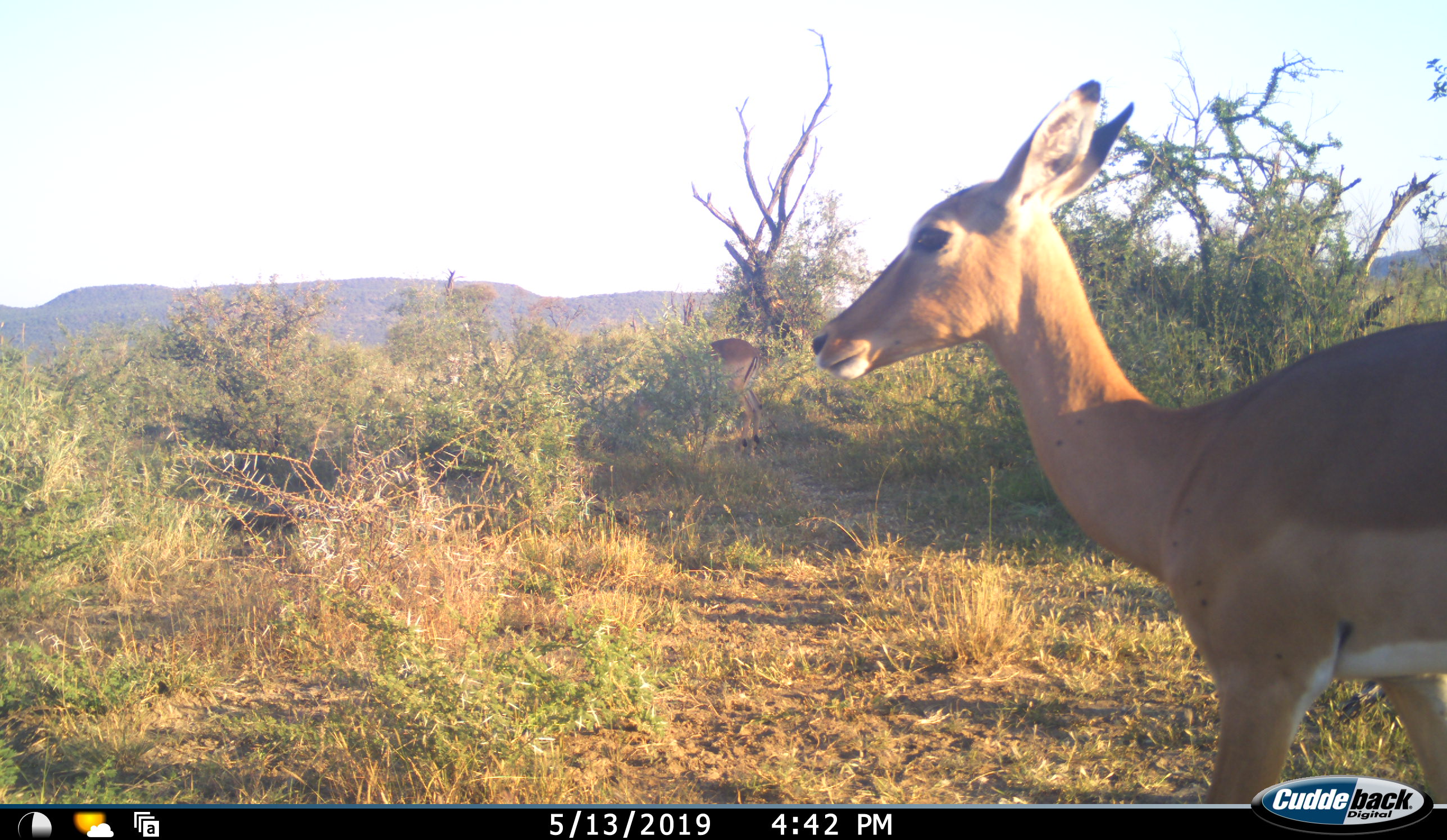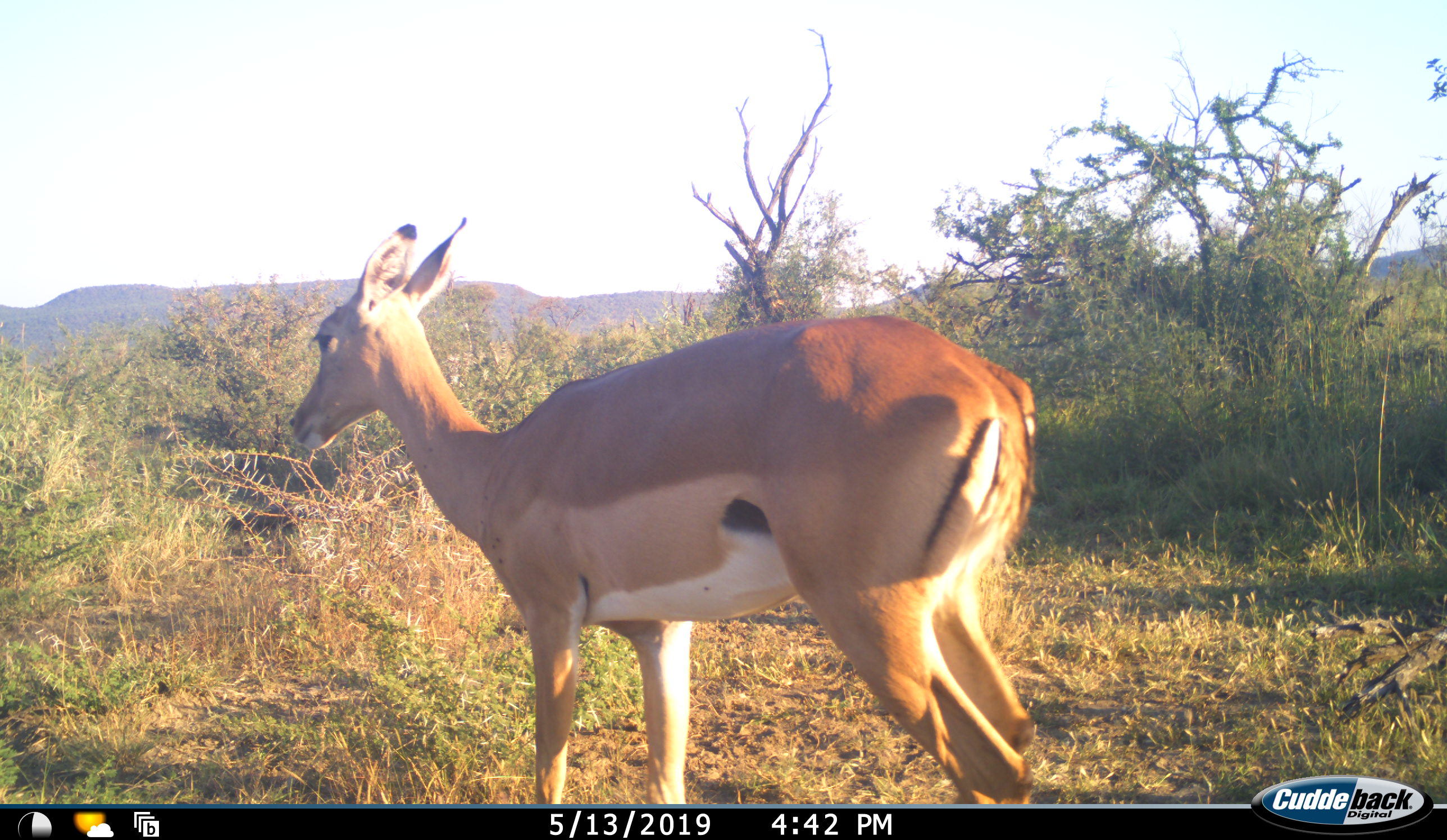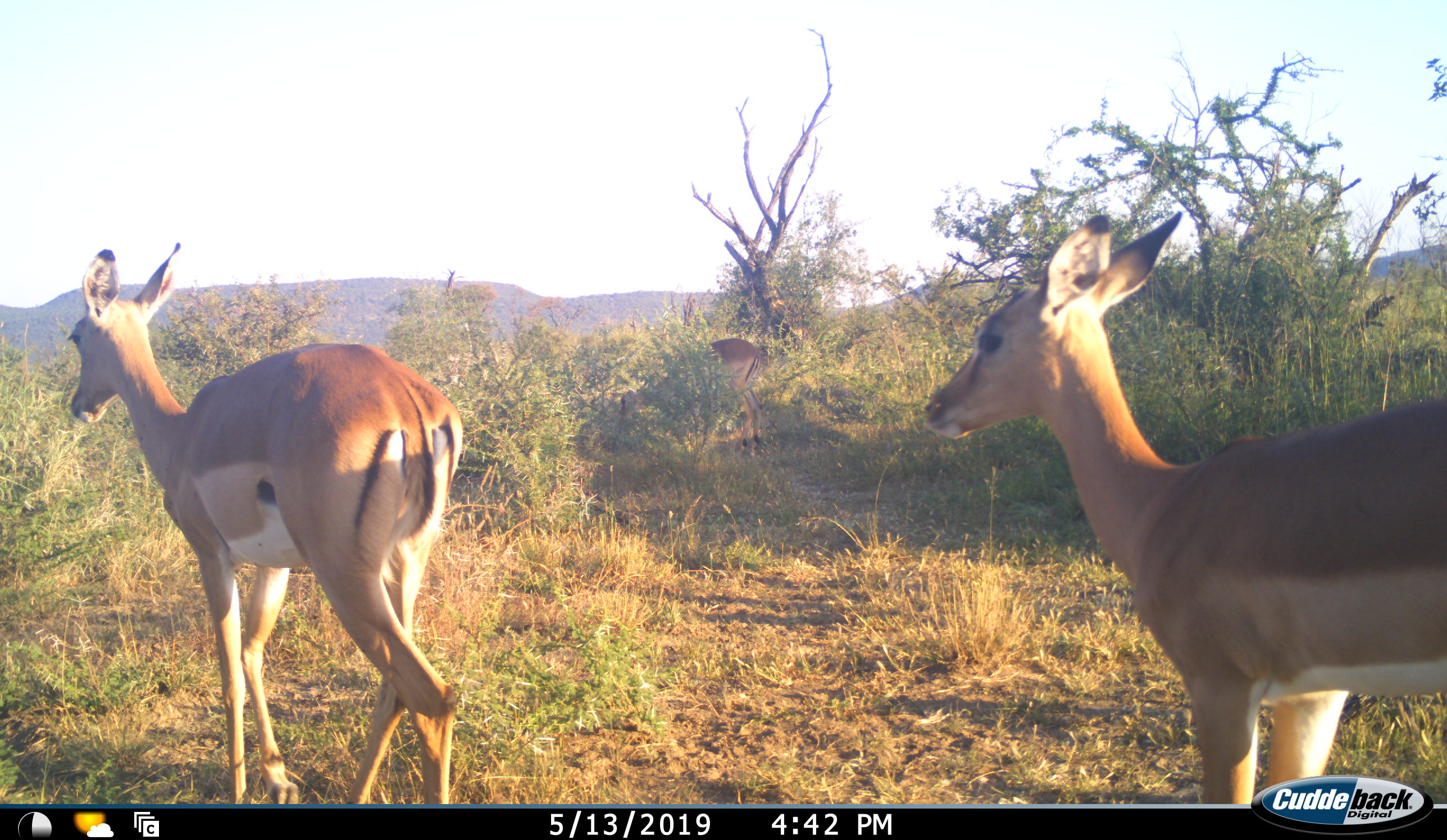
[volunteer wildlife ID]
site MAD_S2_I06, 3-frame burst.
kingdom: Animalia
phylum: Chordata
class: Mammalia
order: Artiodactyla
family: Bovidae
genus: Aepyceros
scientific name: Aepyceros melampus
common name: impala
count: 3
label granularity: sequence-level